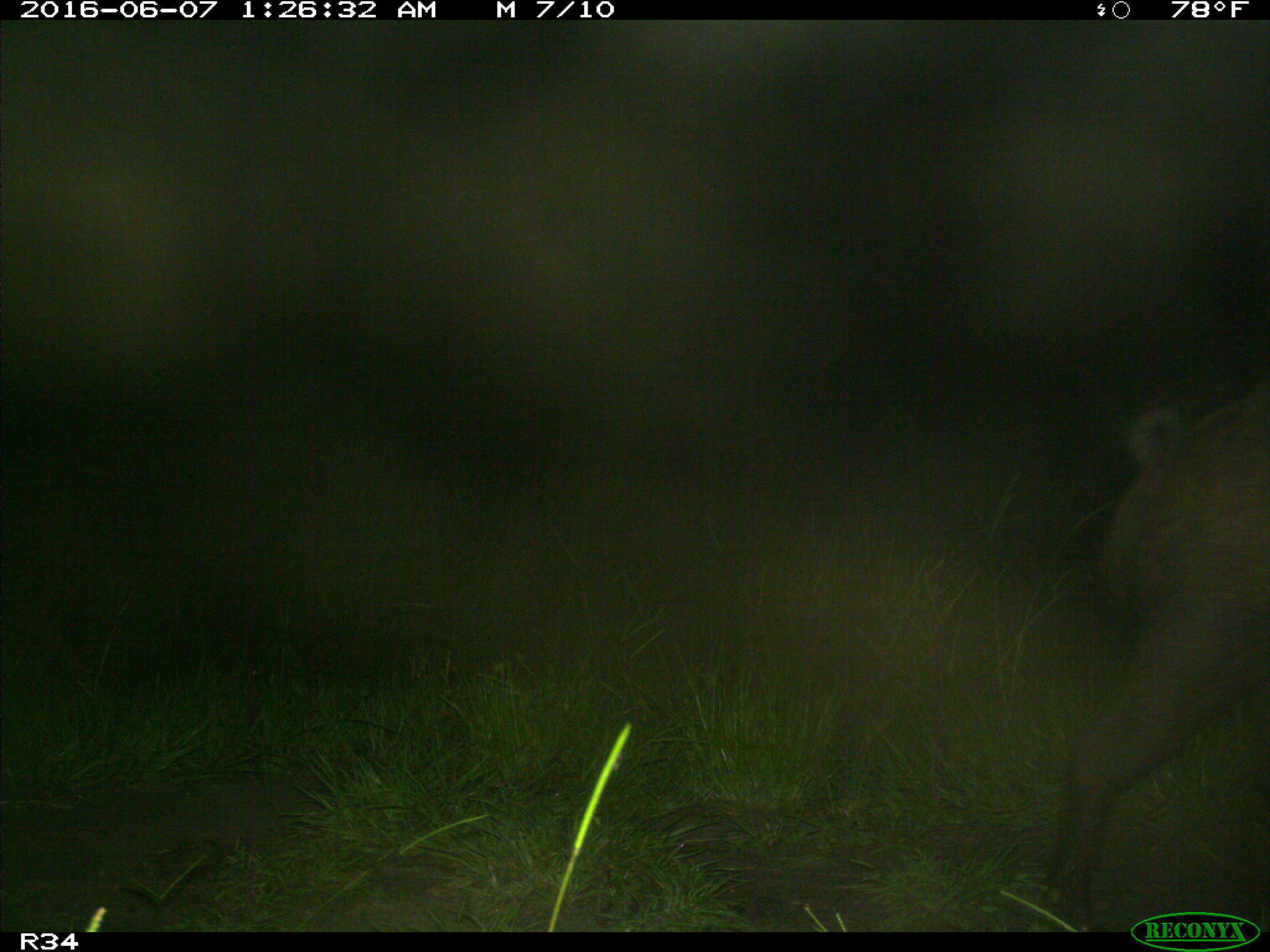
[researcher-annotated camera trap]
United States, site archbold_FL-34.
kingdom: Animalia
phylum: Chordata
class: Mammalia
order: Artiodactyla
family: Suidae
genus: Sus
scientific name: Sus scrofa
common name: wild boar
Sus scrofa (wild boar).